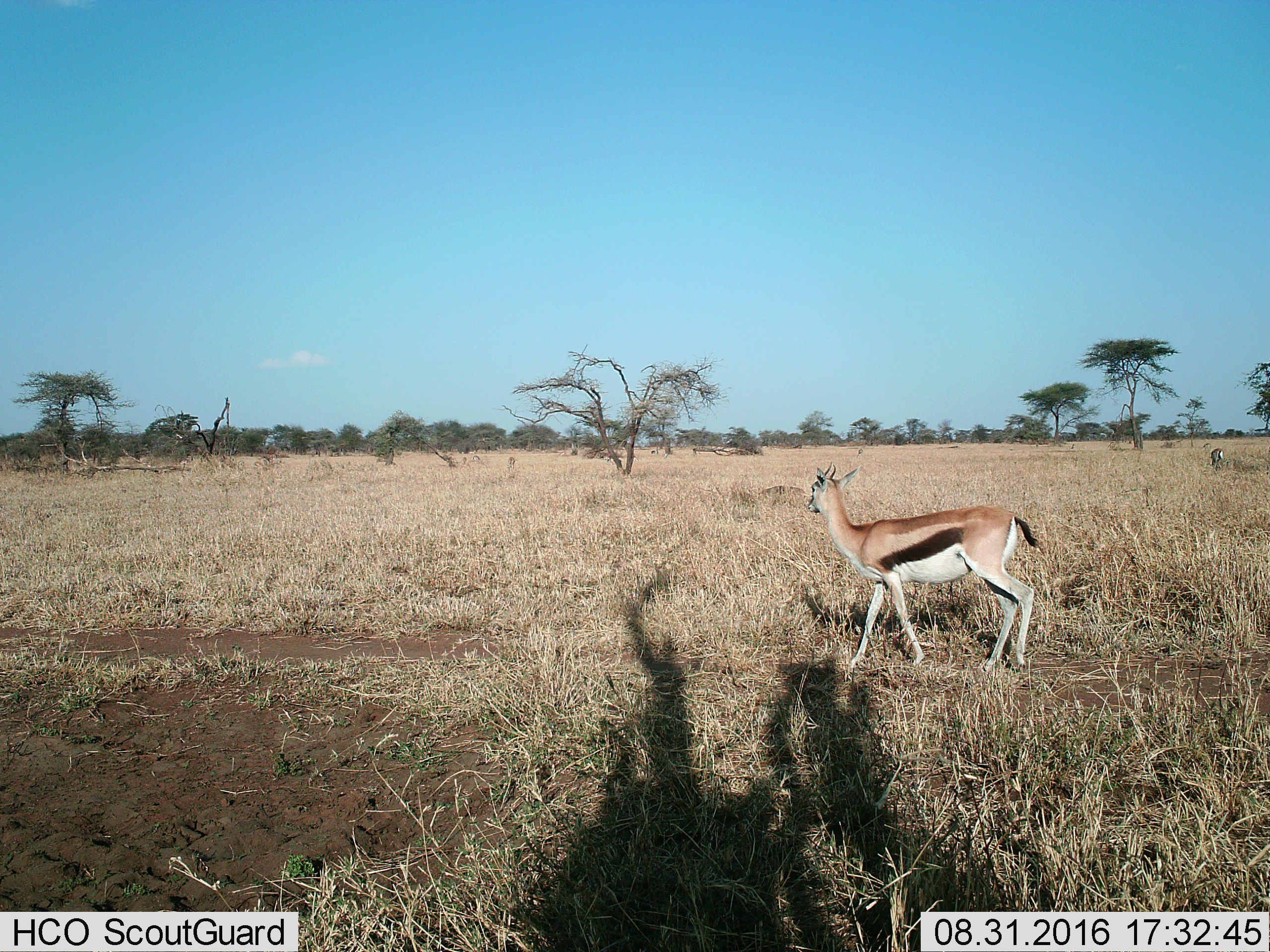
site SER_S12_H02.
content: unidentified animal